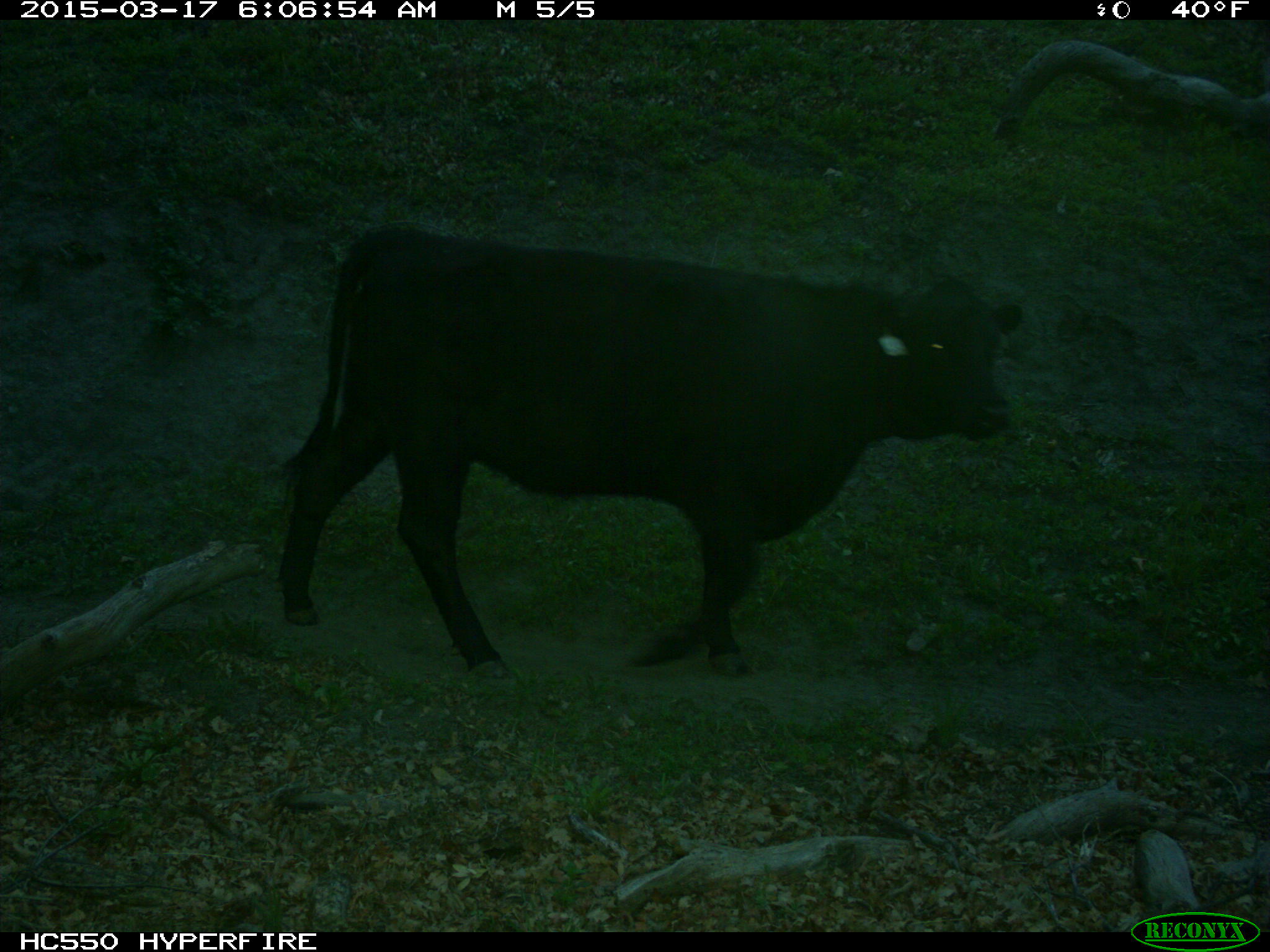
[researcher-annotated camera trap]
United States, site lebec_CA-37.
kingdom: Animalia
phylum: Chordata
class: Mammalia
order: Artiodactyla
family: Bovidae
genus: Bos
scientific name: Bos taurus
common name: domestic cow